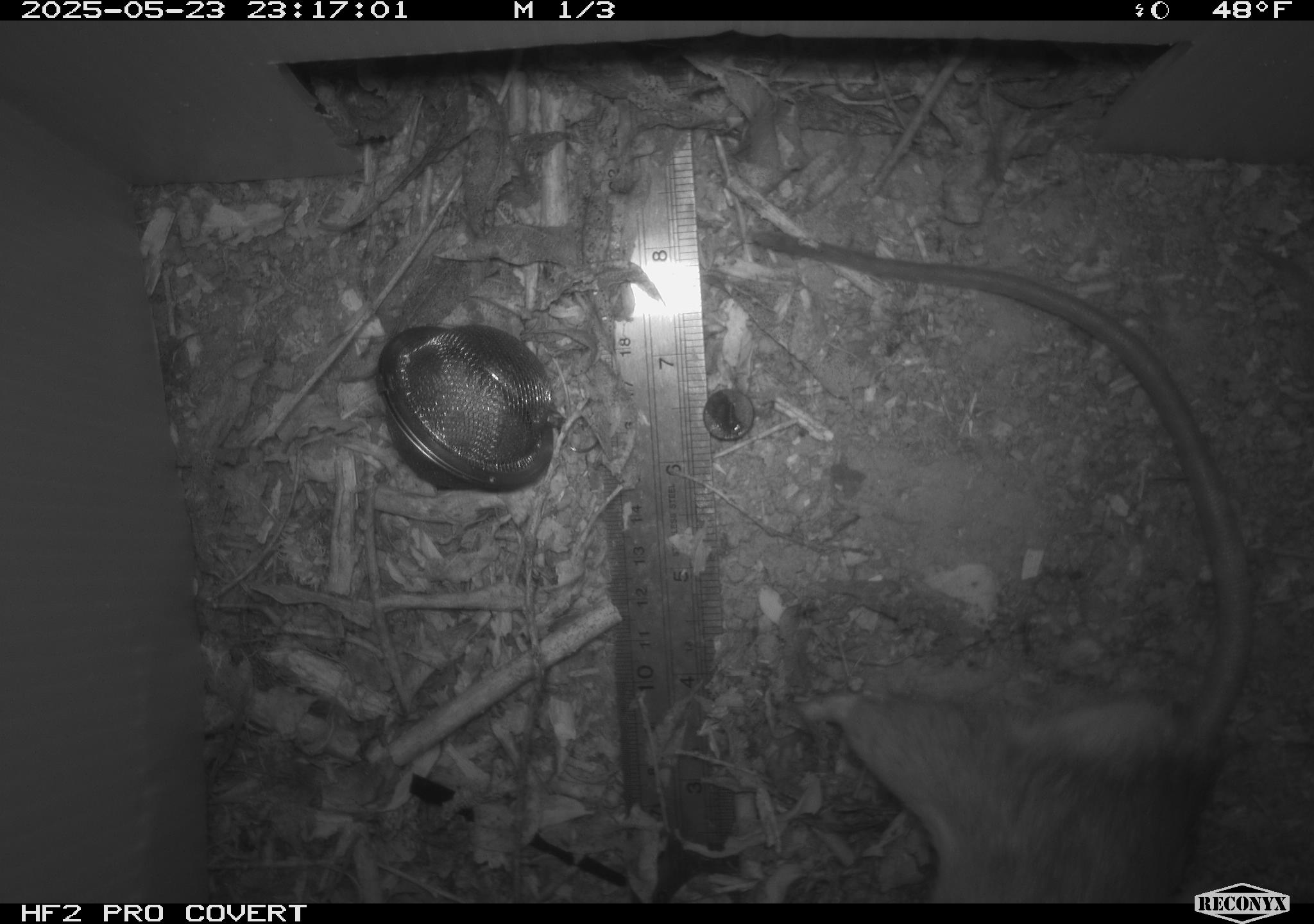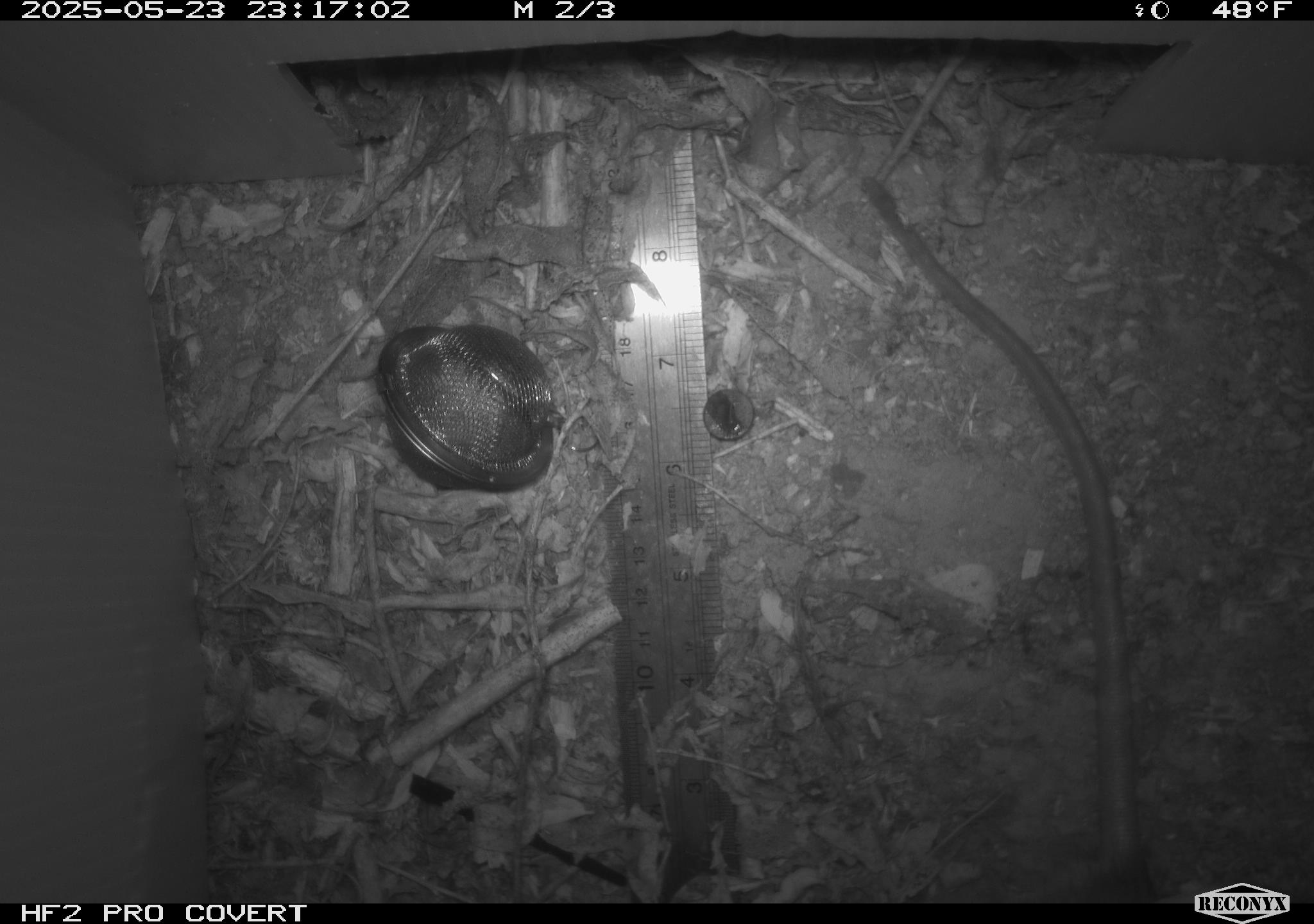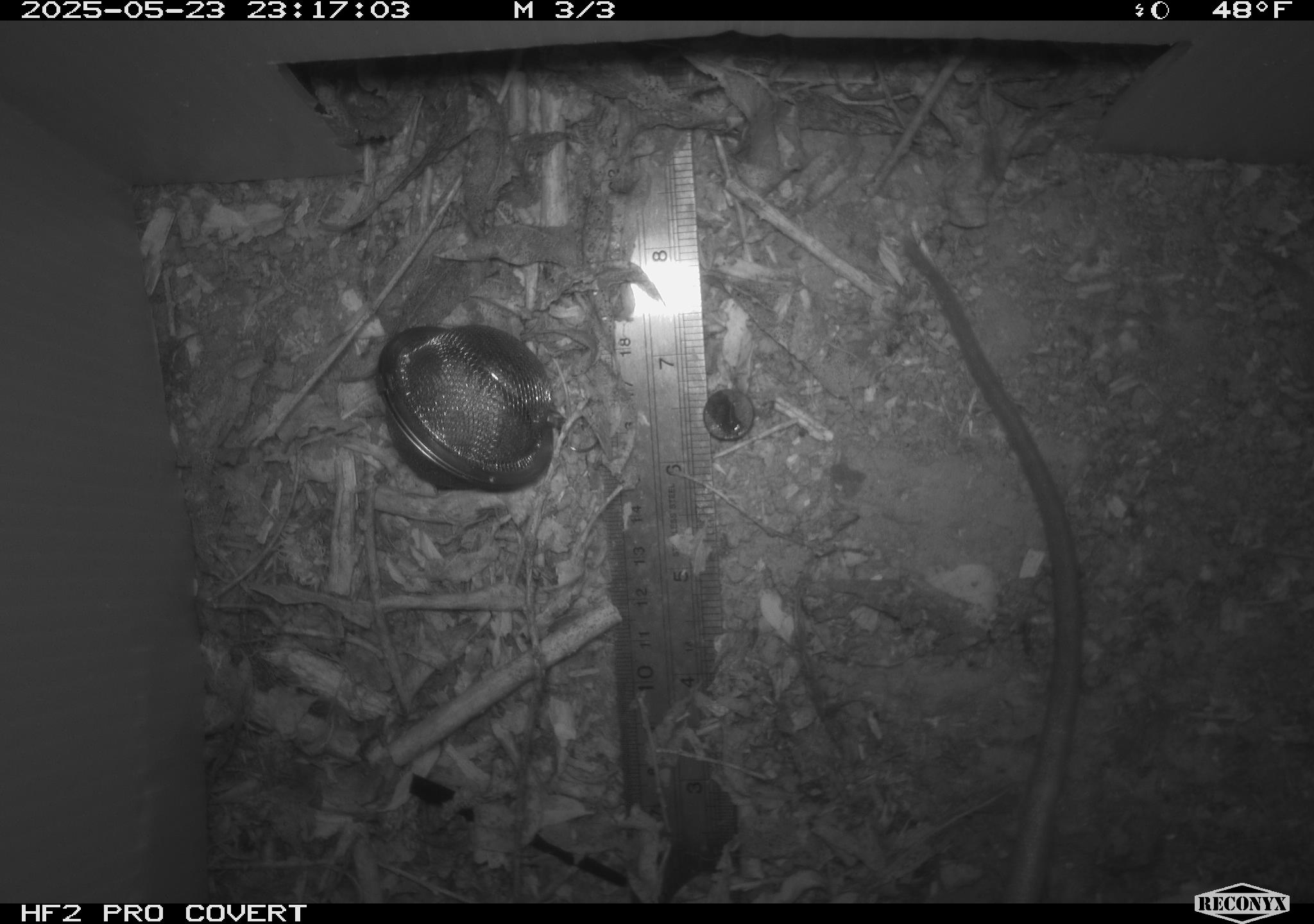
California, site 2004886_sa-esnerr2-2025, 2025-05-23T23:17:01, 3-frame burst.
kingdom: Animalia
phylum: Chordata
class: Mammalia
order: Rodentia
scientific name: Rodentia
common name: rodent